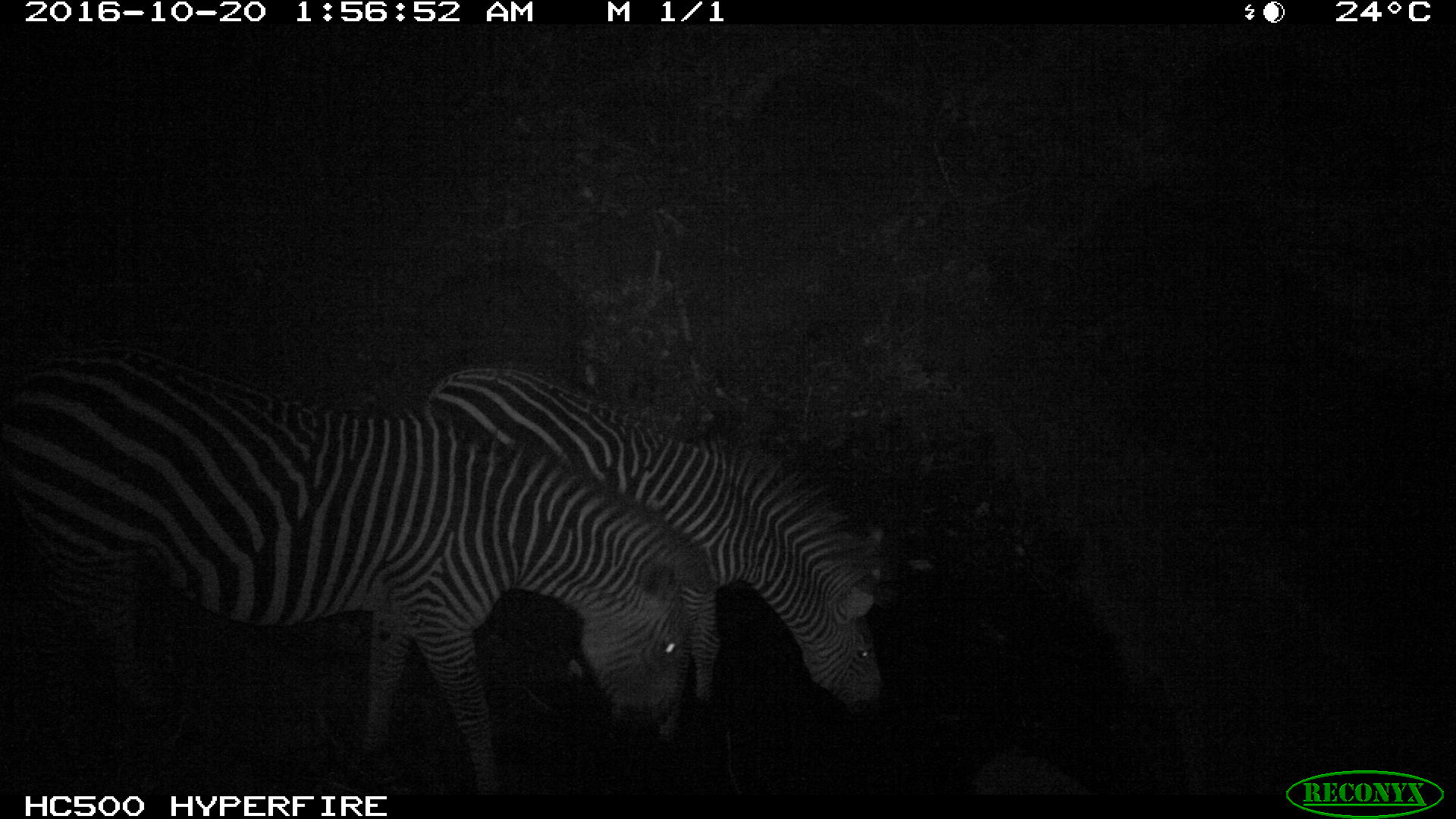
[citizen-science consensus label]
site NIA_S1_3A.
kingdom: Animalia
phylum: Chordata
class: Mammalia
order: Perissodactyla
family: Equidae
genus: Equus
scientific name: Equus quagga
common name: plains zebra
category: zebraplains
Zebraplains (plains zebra) (Equus quagga), count 2. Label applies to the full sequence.